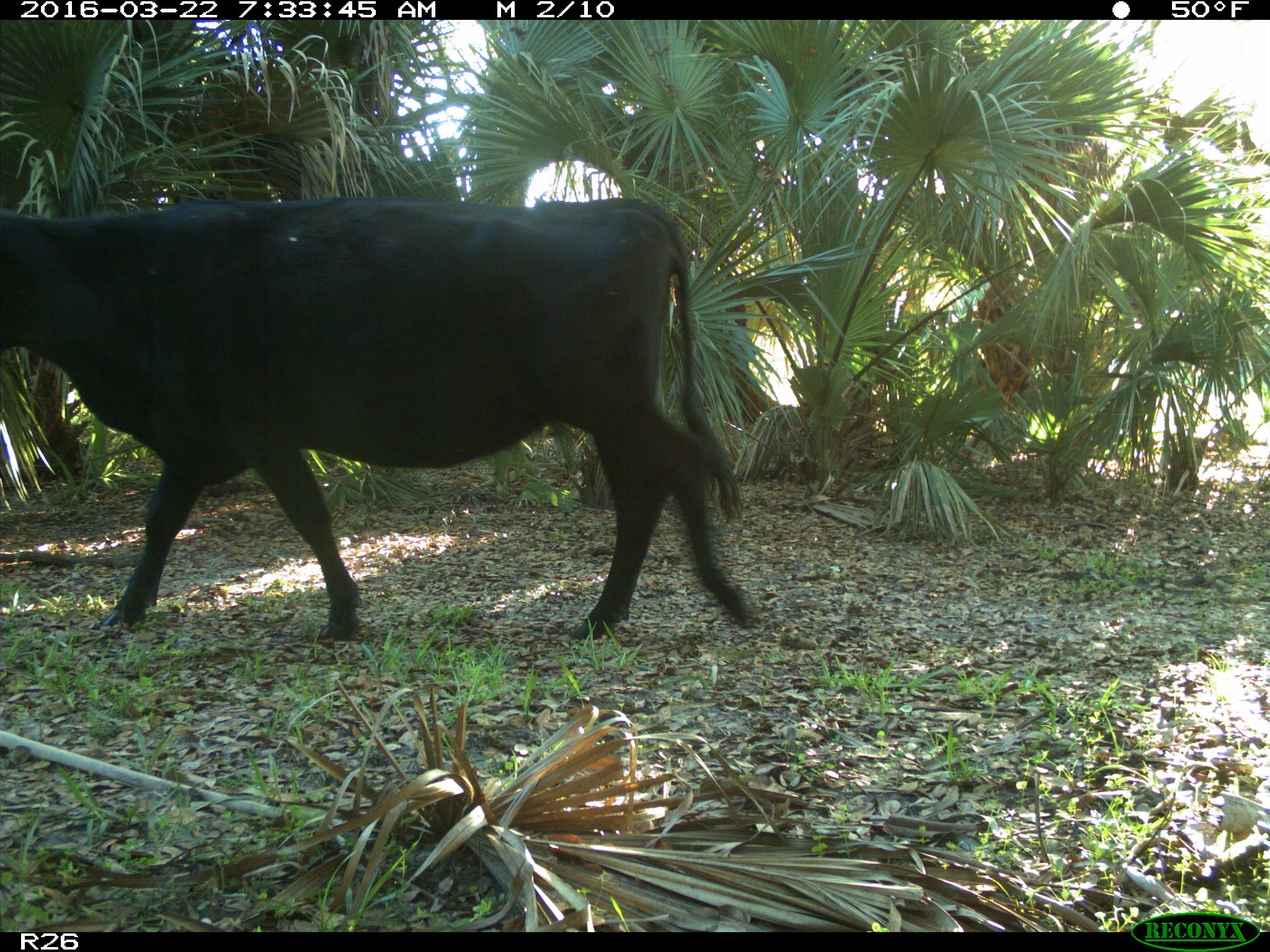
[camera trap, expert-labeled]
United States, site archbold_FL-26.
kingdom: Animalia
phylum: Chordata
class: Mammalia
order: Artiodactyla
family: Bovidae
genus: Bos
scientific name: Bos taurus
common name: domestic cow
Bos taurus (domestic cow).